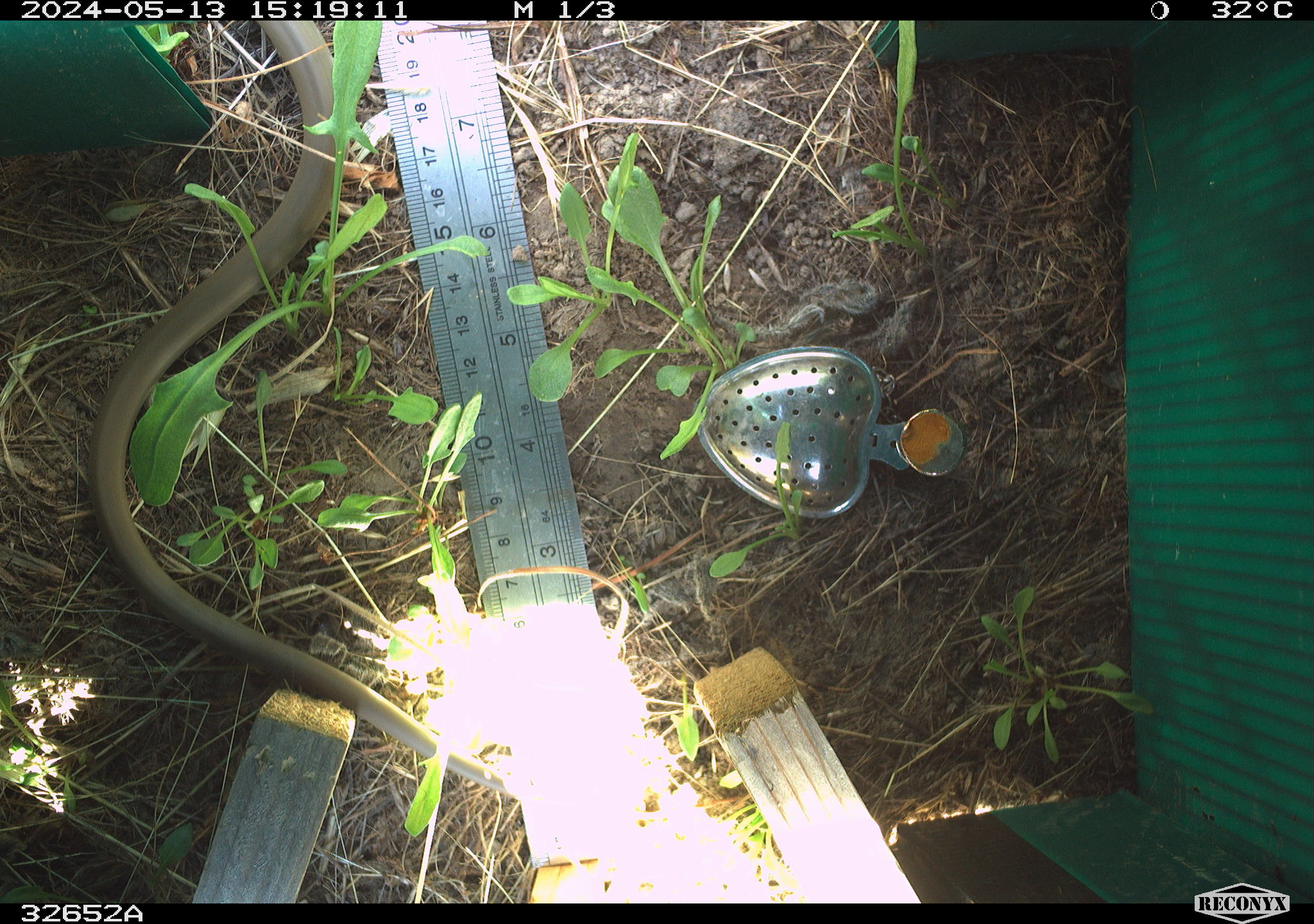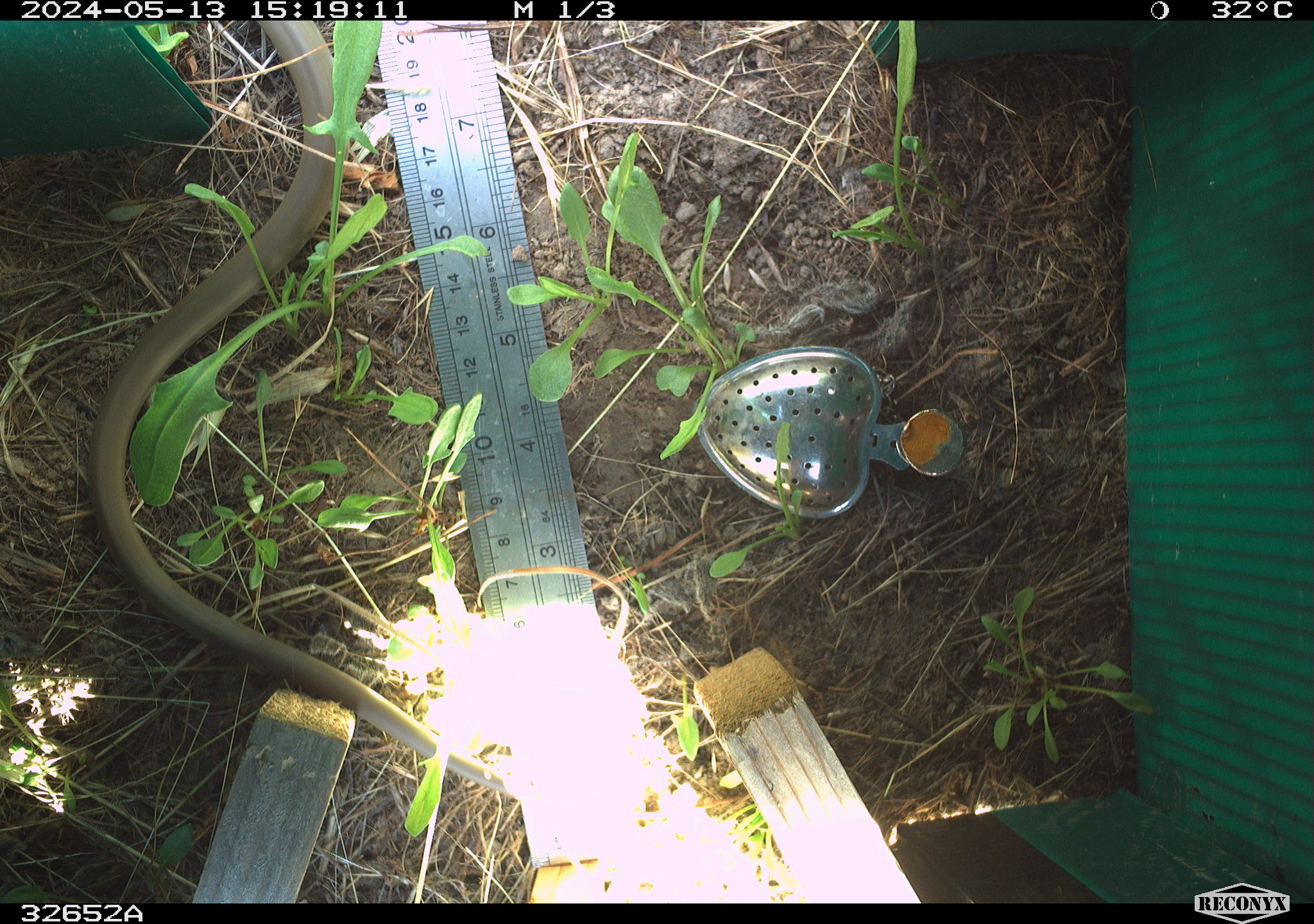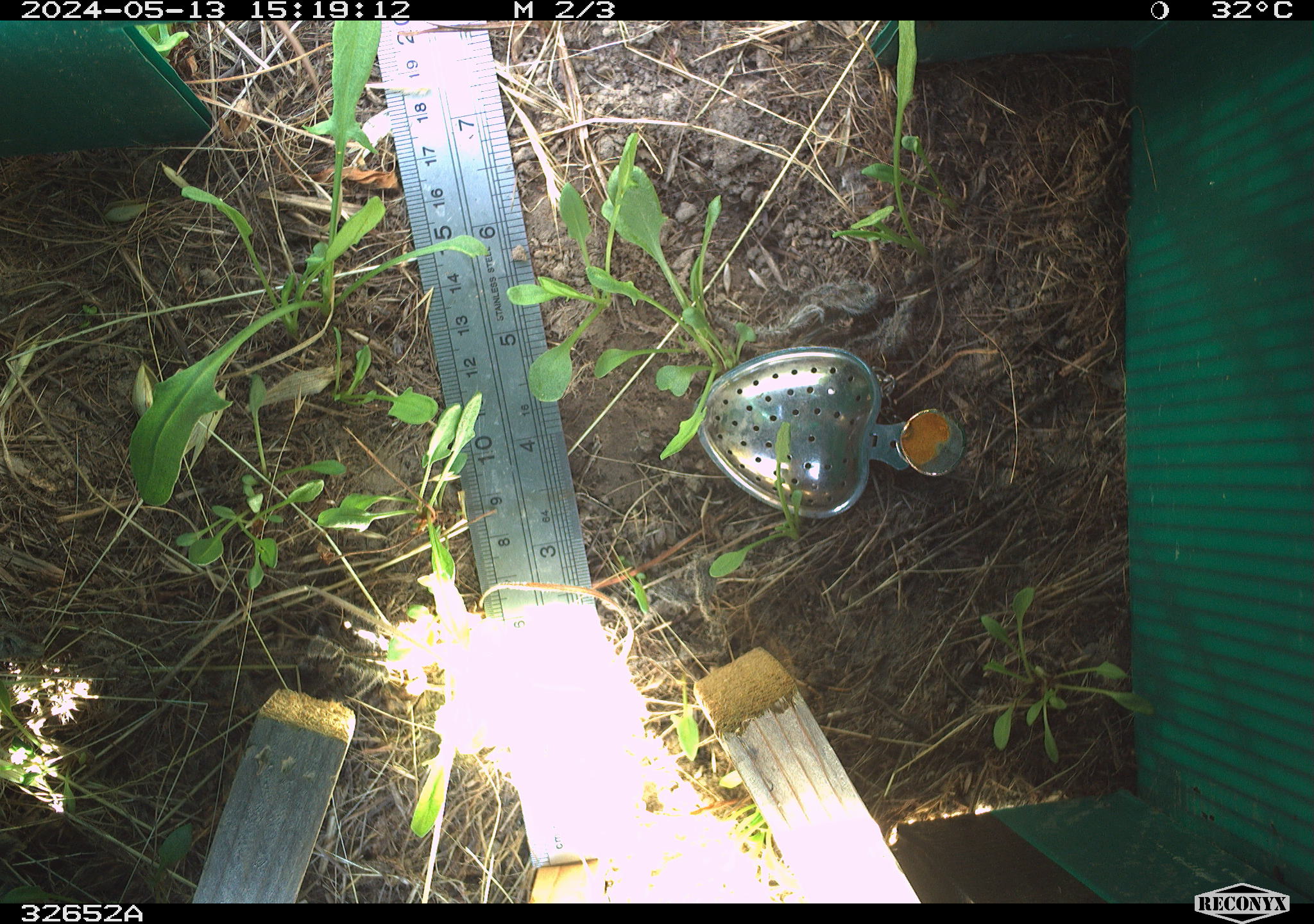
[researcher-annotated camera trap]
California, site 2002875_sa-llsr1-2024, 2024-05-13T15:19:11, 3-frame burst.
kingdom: Animalia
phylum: Chordata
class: Reptilia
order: Squamata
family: Colubridae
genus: Coluber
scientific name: Coluber constrictor mormon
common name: western yellow-bellied racer